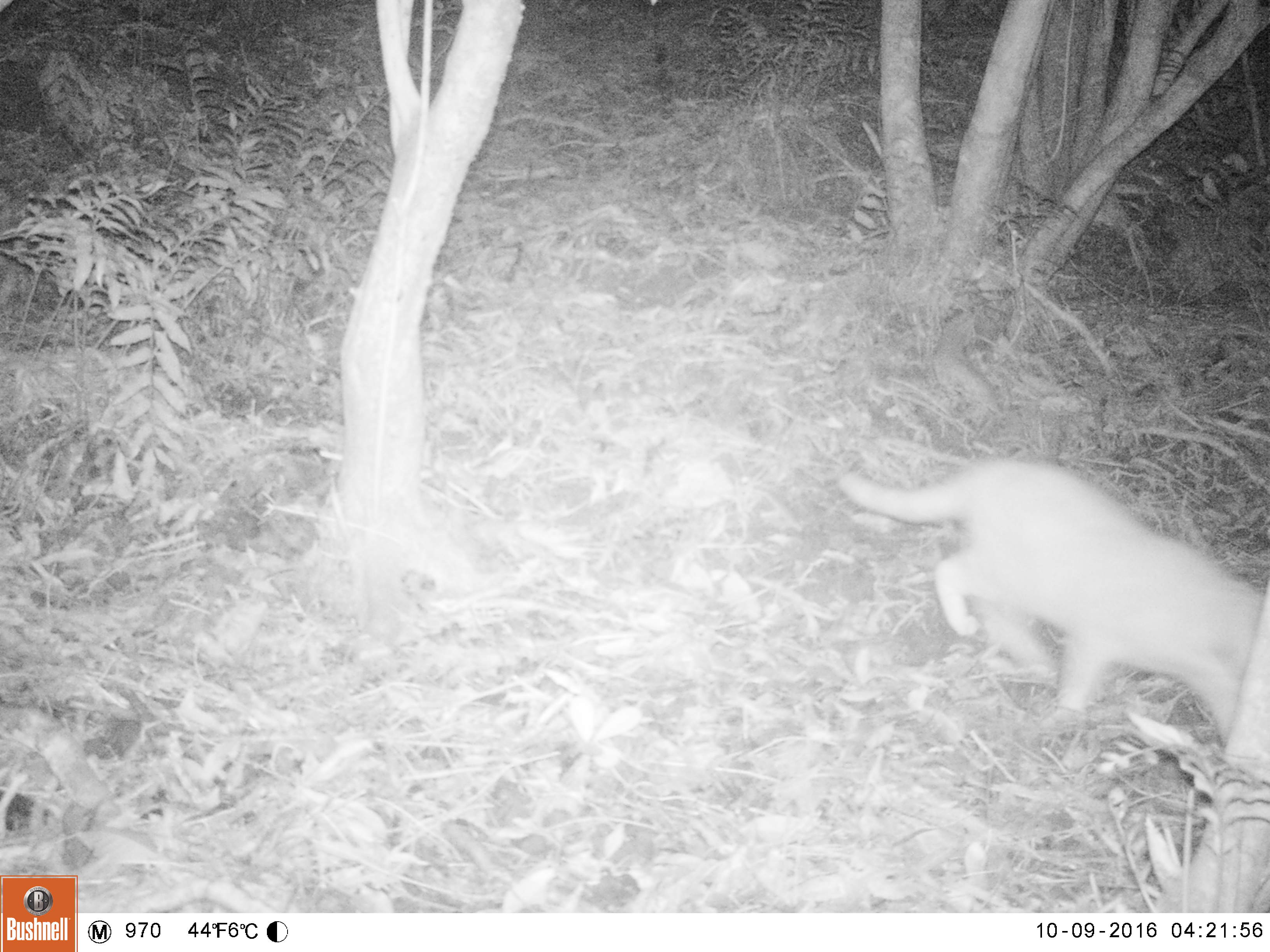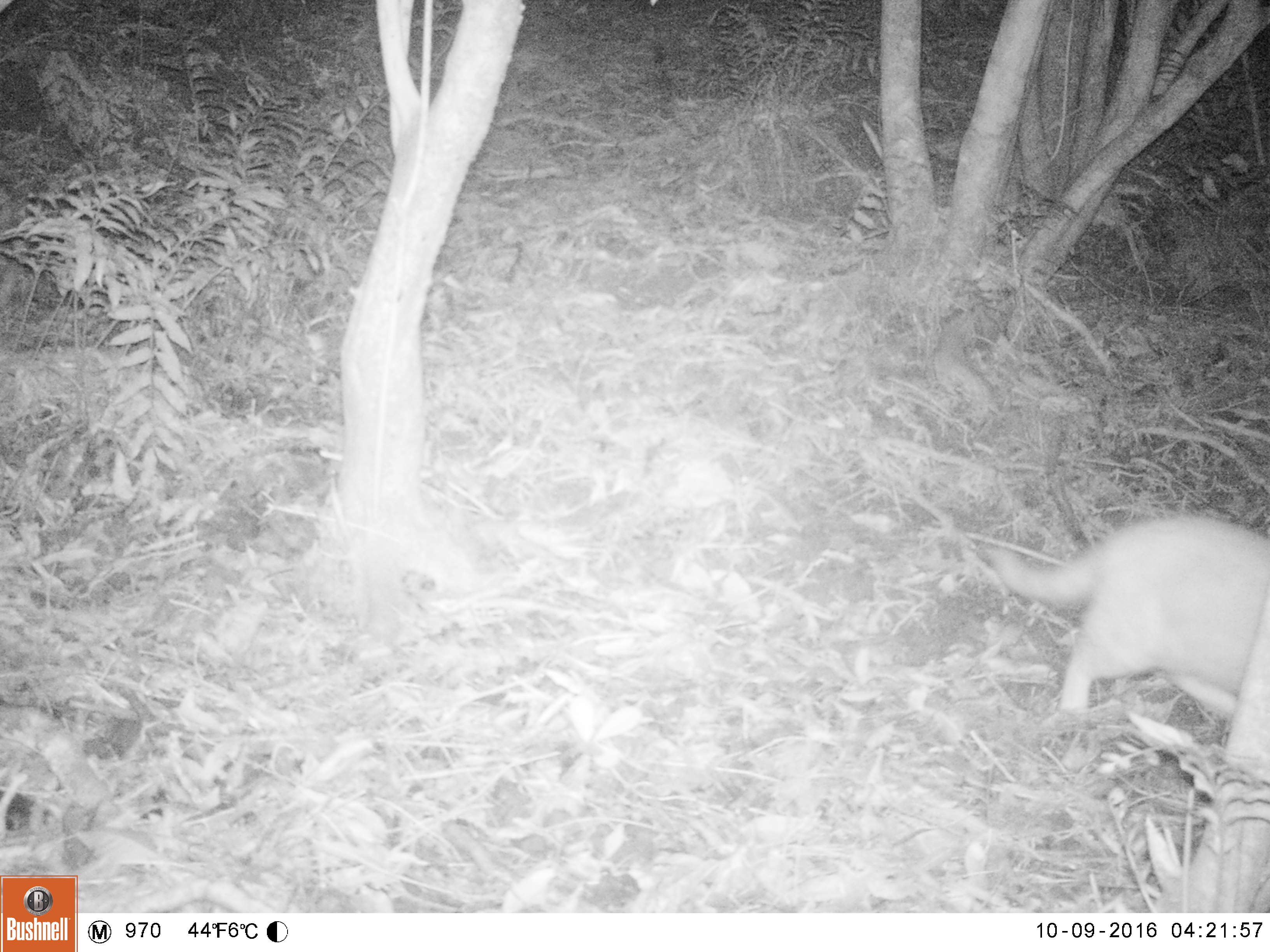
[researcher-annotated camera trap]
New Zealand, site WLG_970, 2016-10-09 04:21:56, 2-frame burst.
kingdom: Animalia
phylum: Chordata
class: Mammalia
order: Carnivora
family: Felidae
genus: Felis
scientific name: Felis catus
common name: domestic cat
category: cat